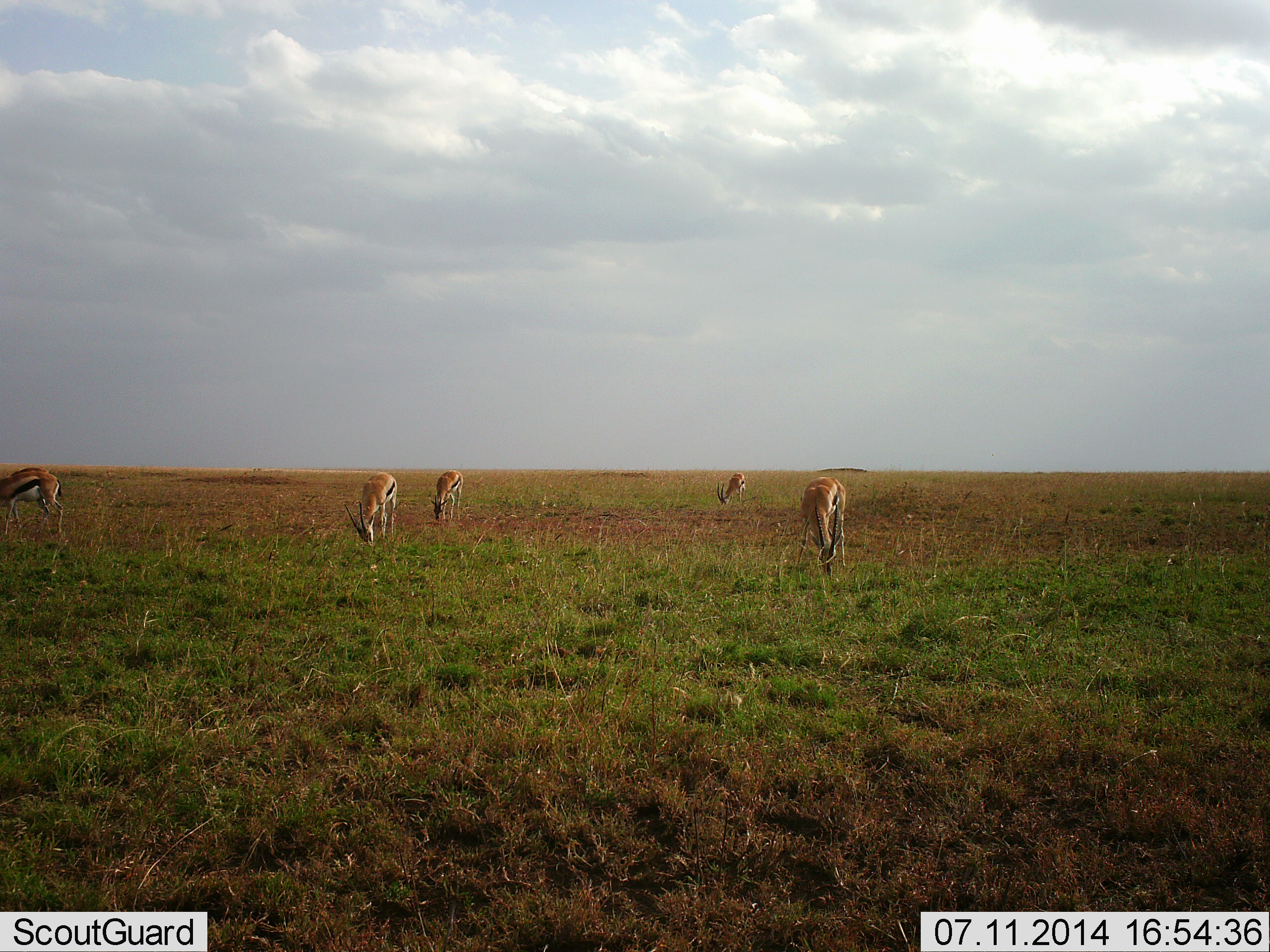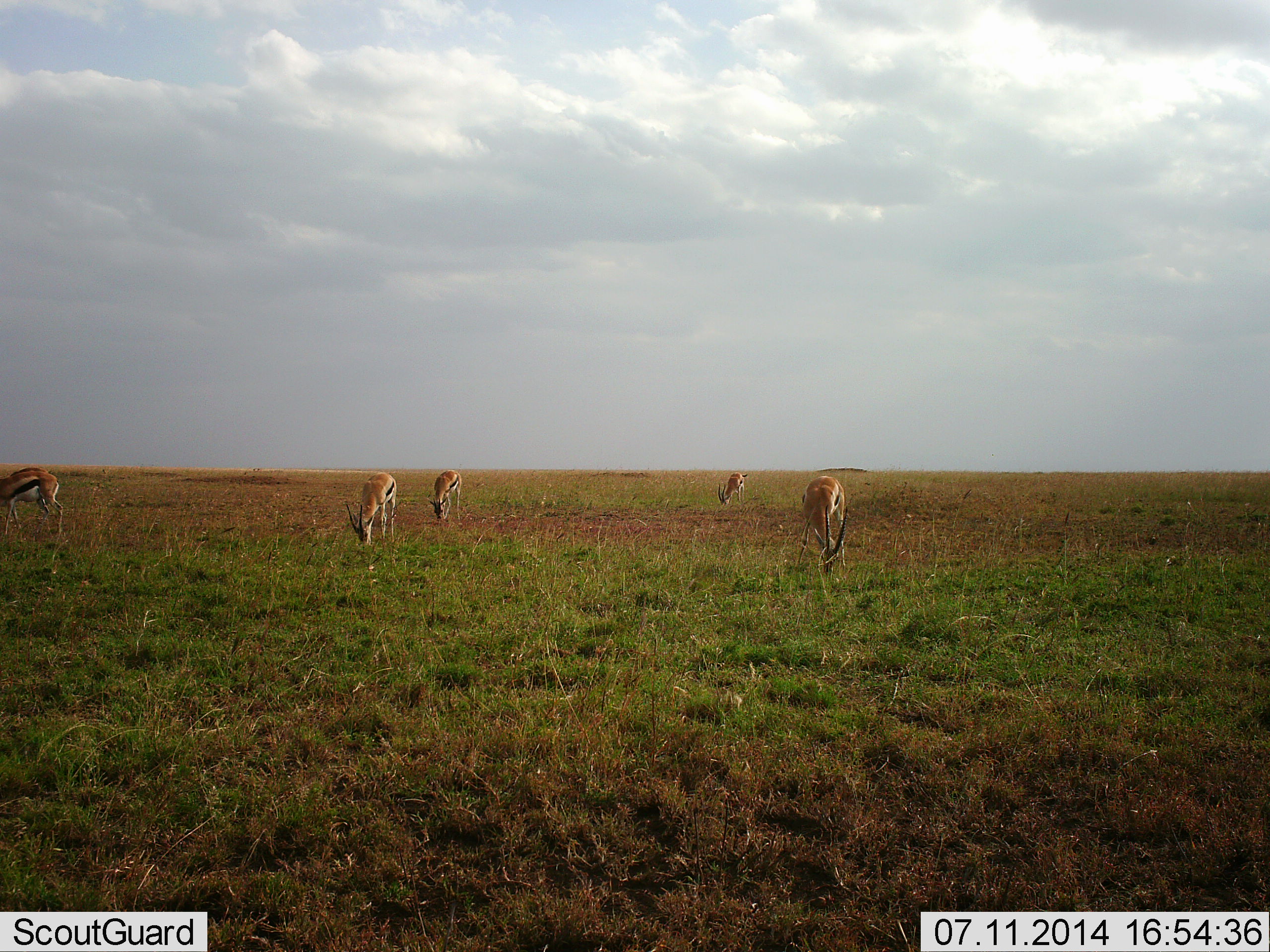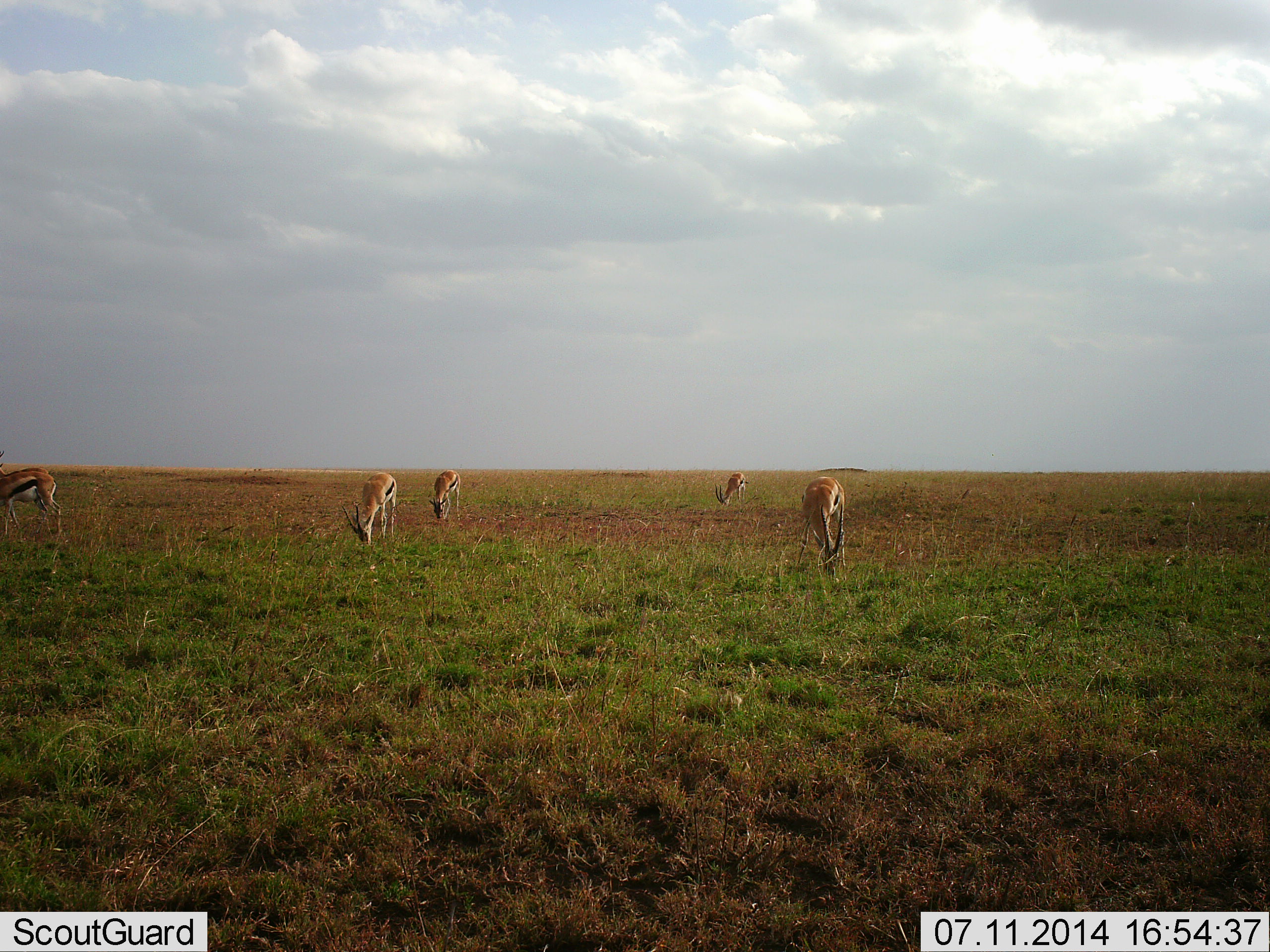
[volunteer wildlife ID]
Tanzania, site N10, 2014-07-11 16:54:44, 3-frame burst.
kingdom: Animalia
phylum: Chordata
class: Mammalia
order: Artiodactyla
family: Bovidae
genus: Eudorcas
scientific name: Eudorcas thomsonii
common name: thomson's gazelle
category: gazellethomsons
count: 5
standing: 27%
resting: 0%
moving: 0%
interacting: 0%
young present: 0%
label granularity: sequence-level